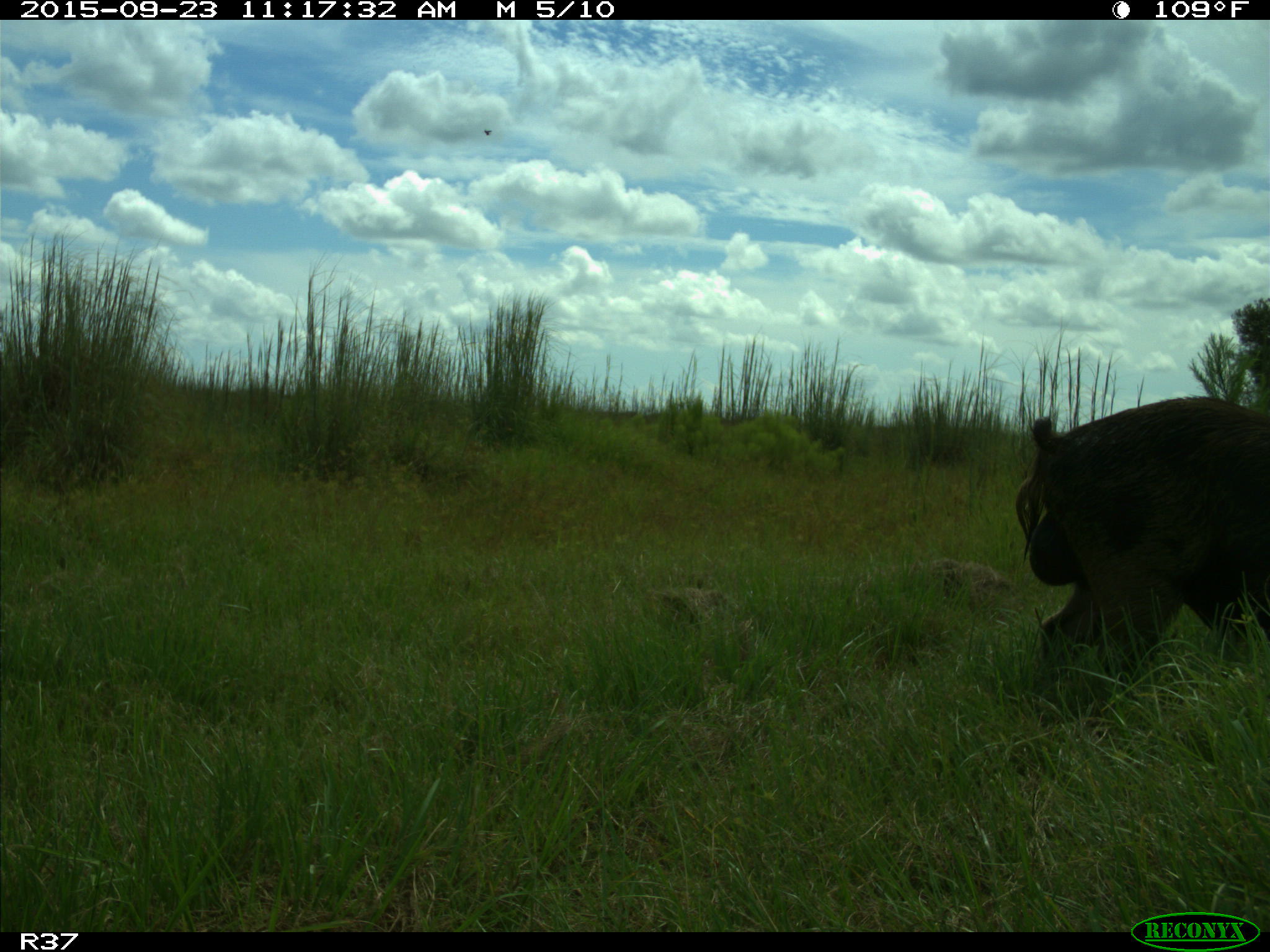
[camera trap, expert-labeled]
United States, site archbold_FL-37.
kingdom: Animalia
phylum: Chordata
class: Mammalia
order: Artiodactyla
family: Suidae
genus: Sus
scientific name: Sus scrofa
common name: wild boar